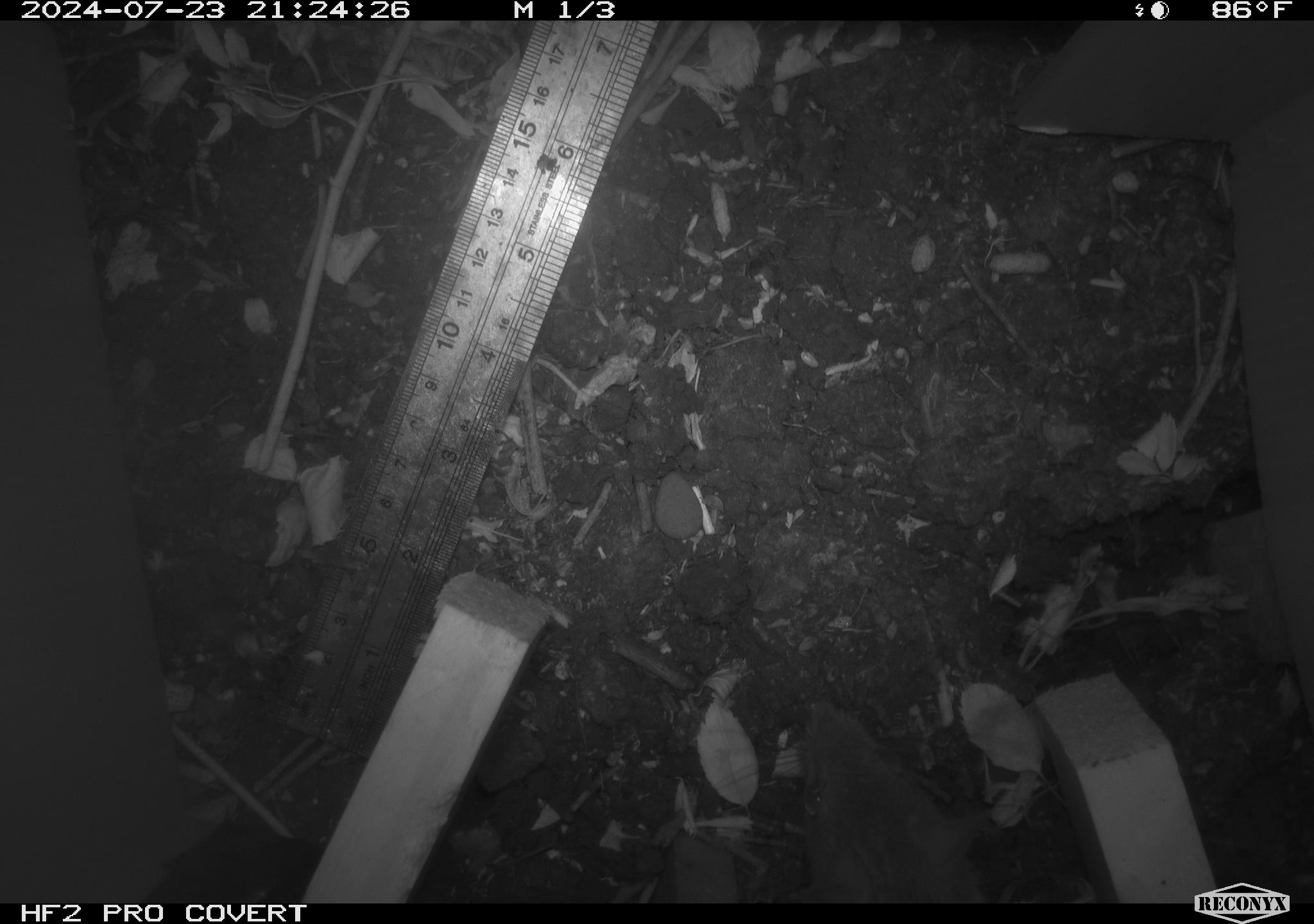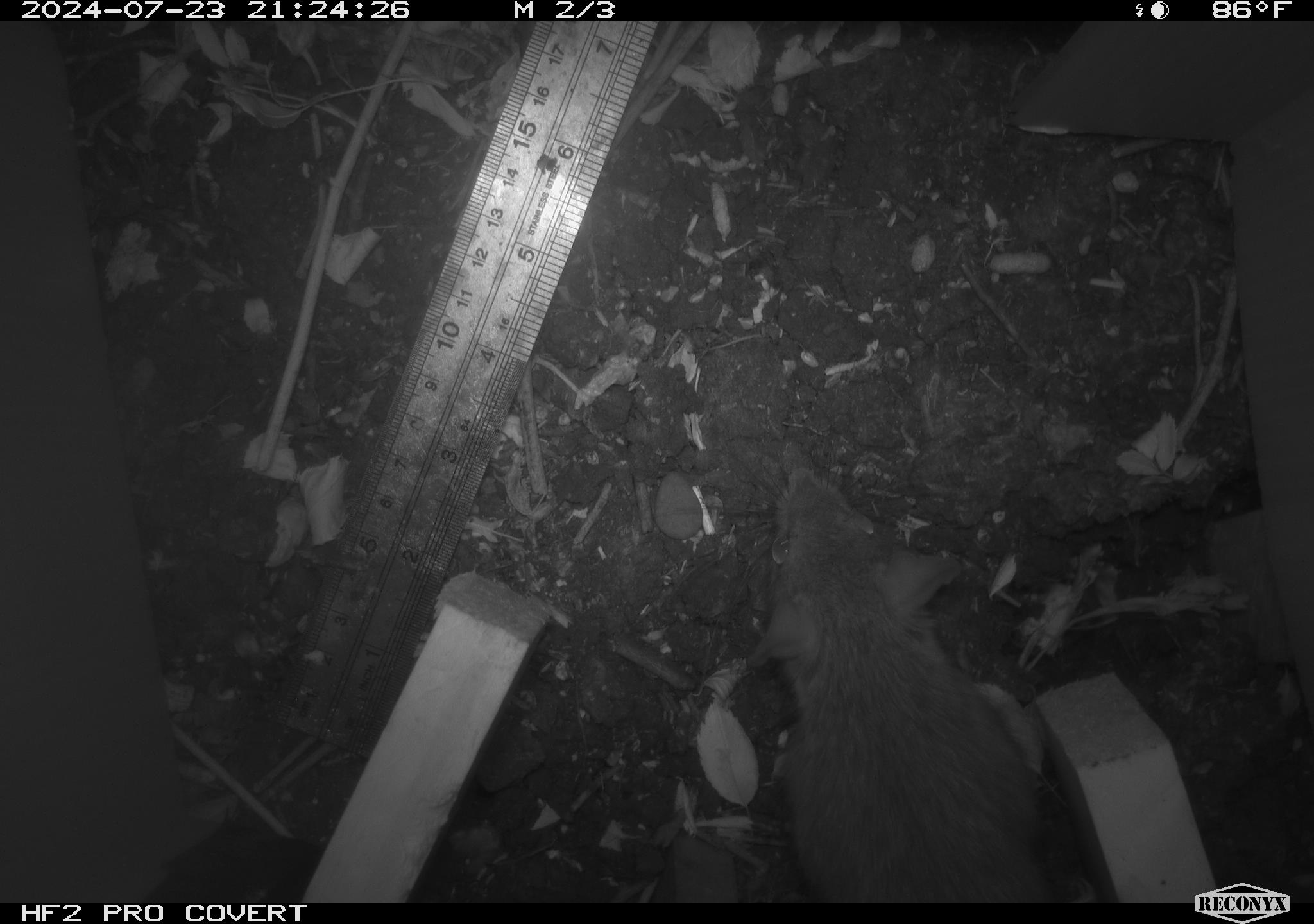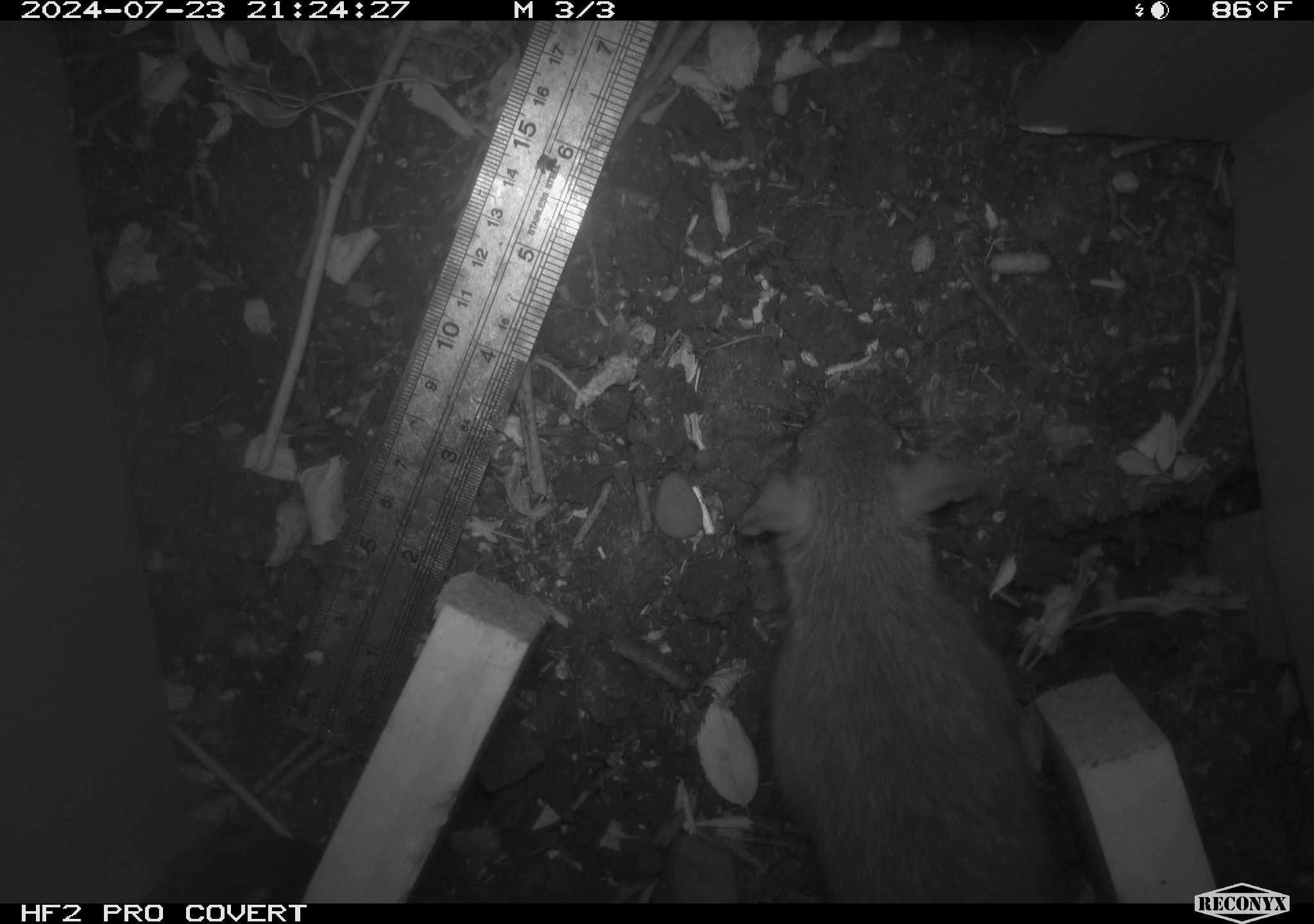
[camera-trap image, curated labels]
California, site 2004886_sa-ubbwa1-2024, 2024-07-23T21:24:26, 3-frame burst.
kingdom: Animalia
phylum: Chordata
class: Mammalia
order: Rodentia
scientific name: Rodentia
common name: woodrat or rat or mouse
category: woodrat or rat or mouse species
Woodrat or rat or mouse species (woodrat or rat or mouse) (Rodentia).